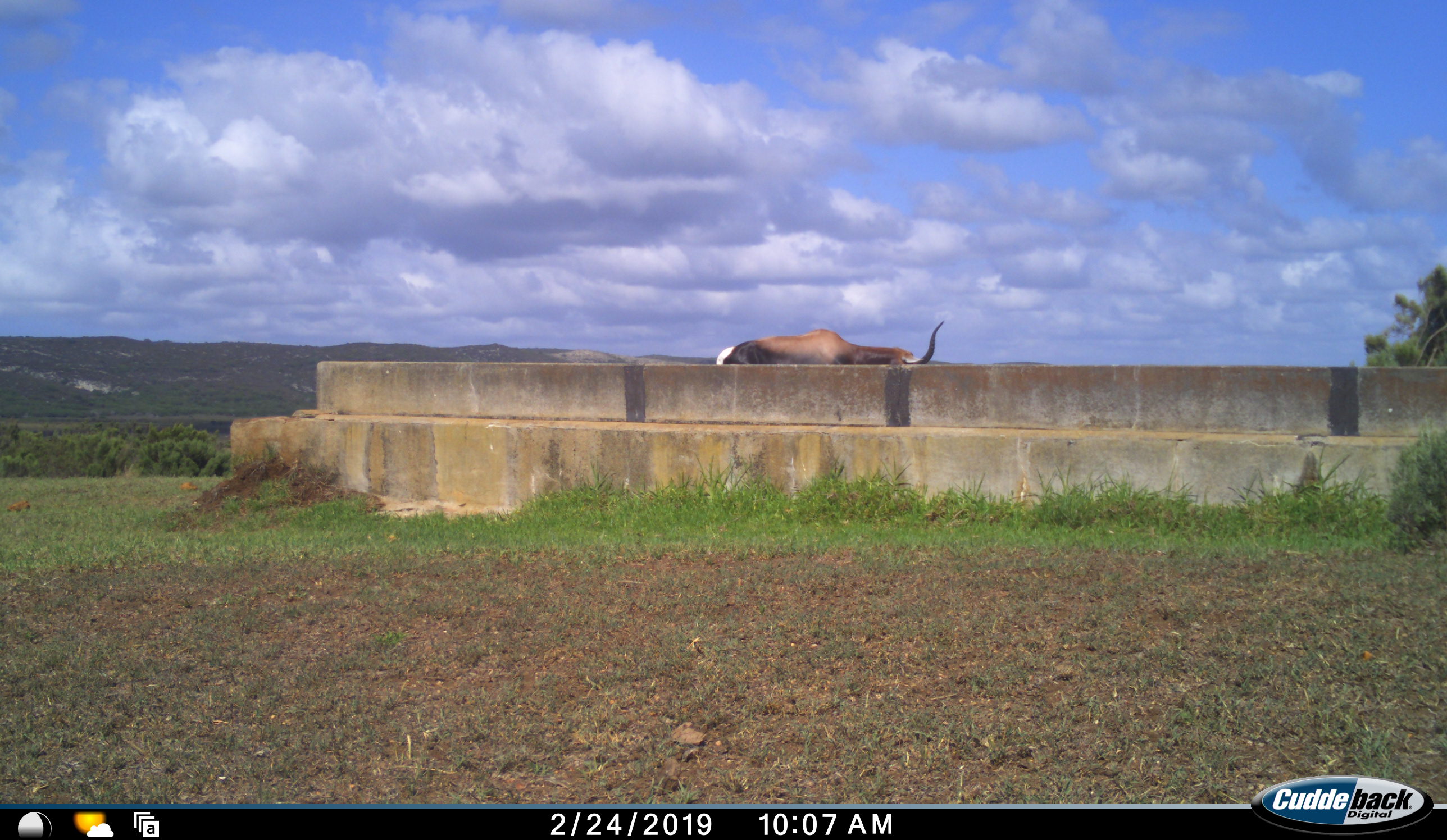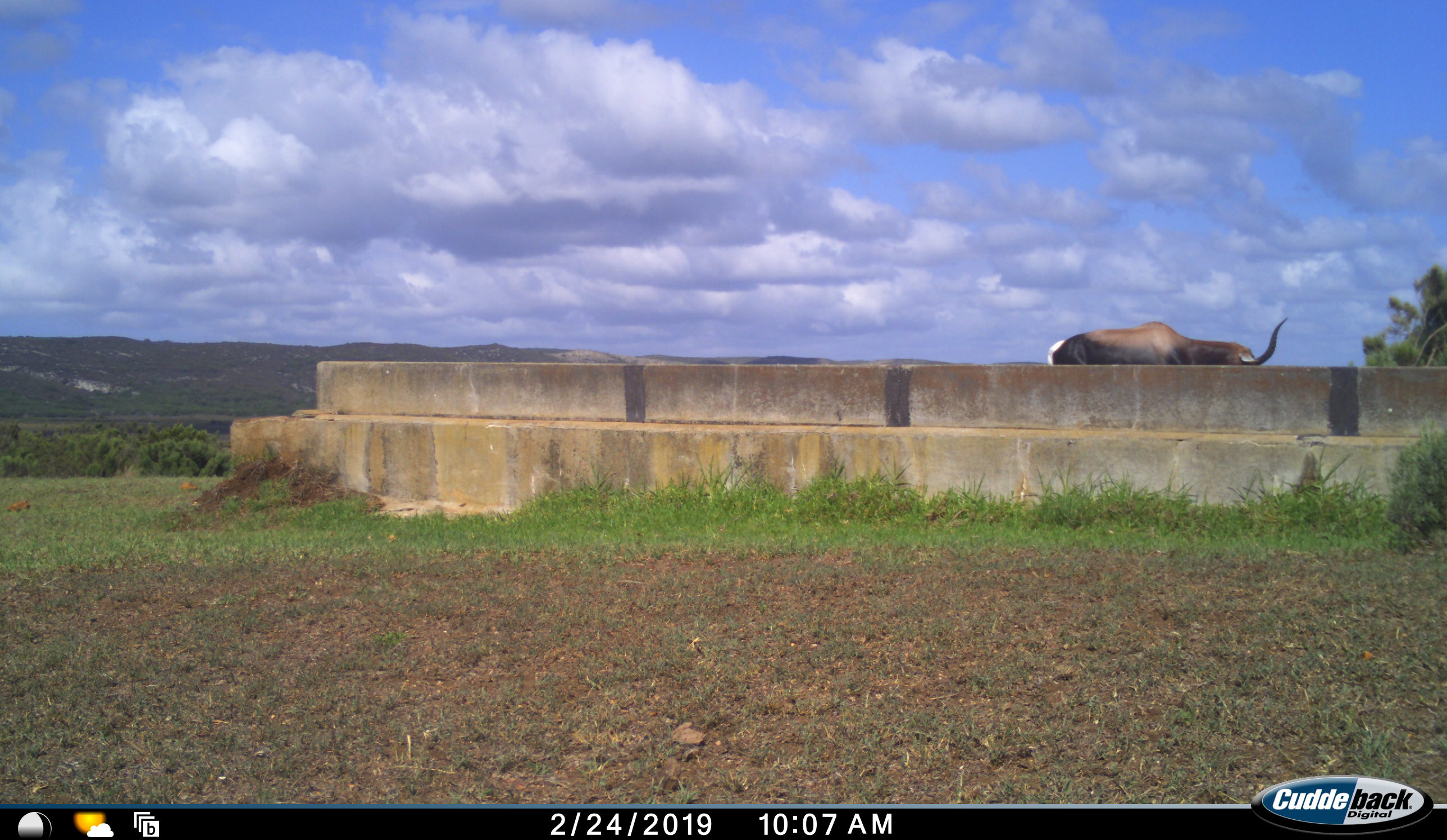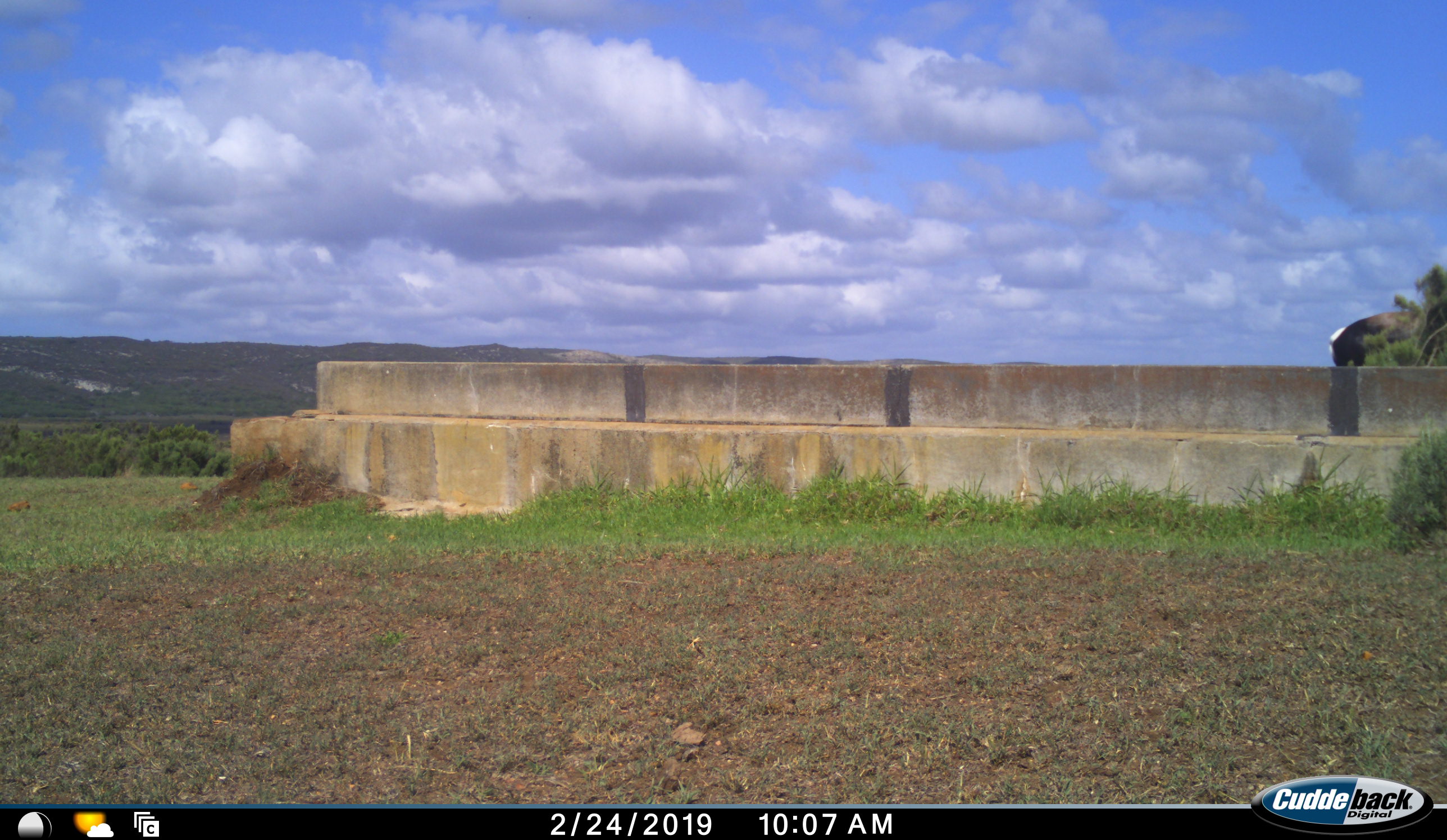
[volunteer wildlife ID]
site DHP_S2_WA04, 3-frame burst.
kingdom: Animalia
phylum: Chordata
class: Mammalia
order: Artiodactyla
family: Bovidae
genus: Damaliscus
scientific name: Damaliscus pygargus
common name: bontebok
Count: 1.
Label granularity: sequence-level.